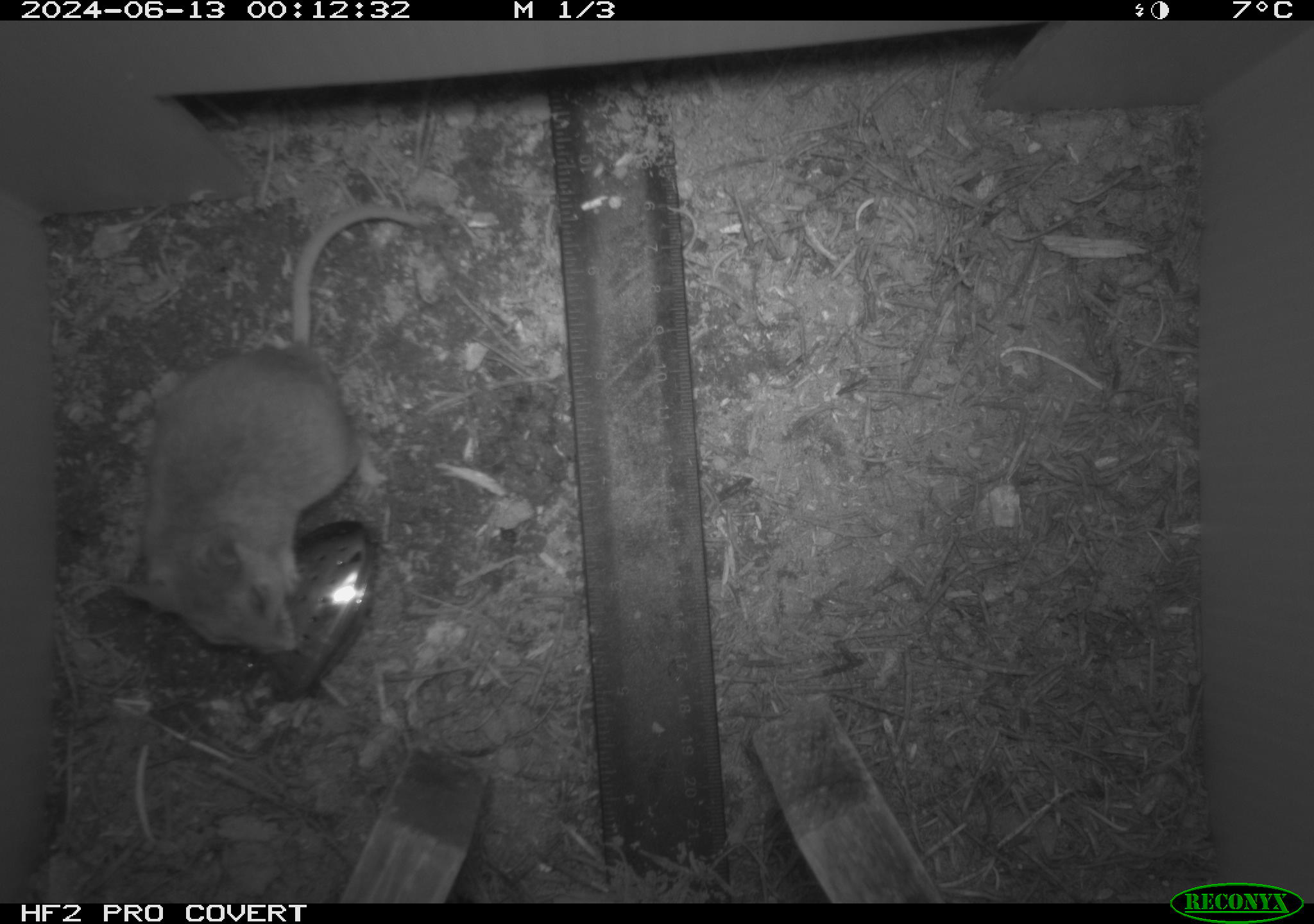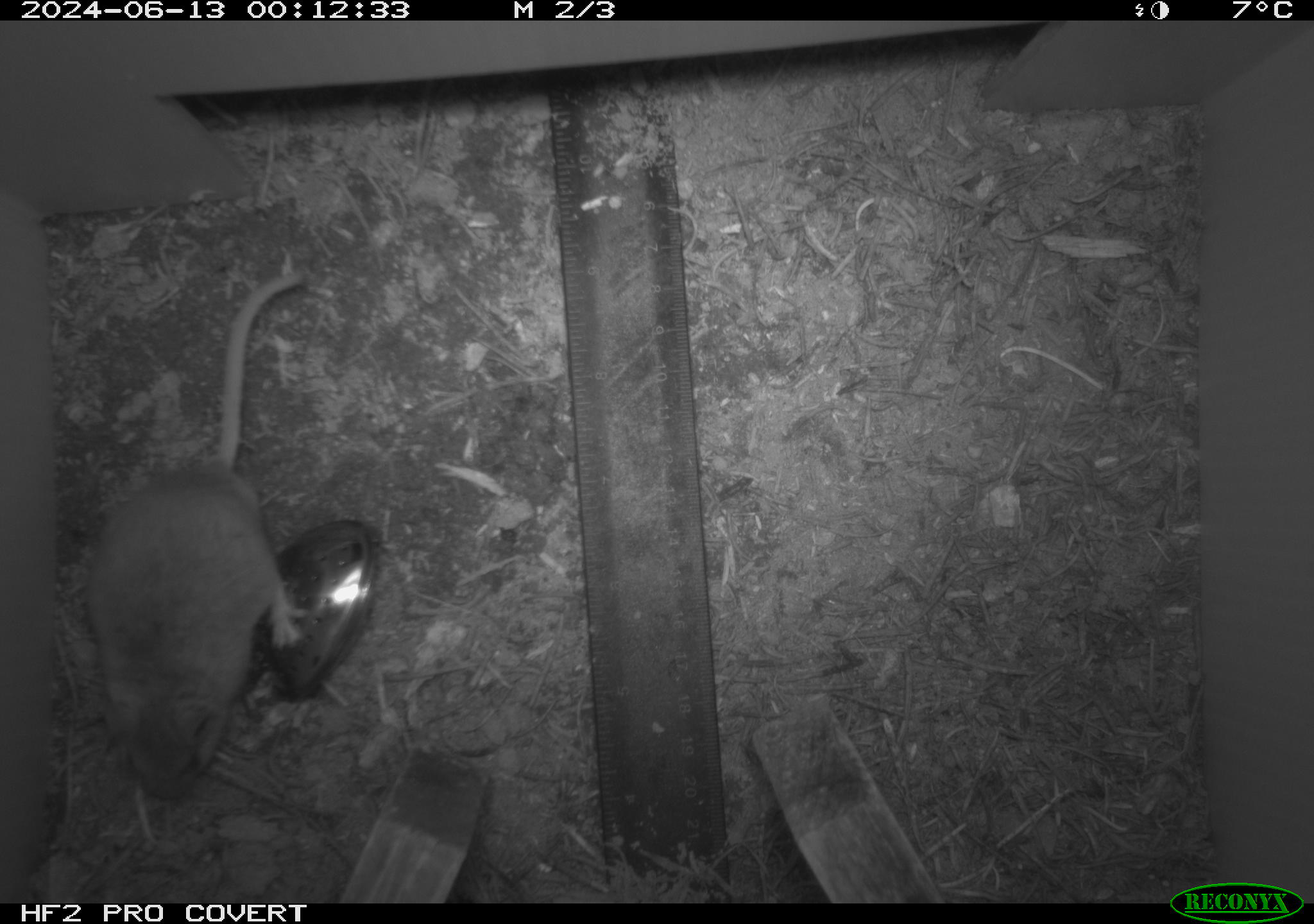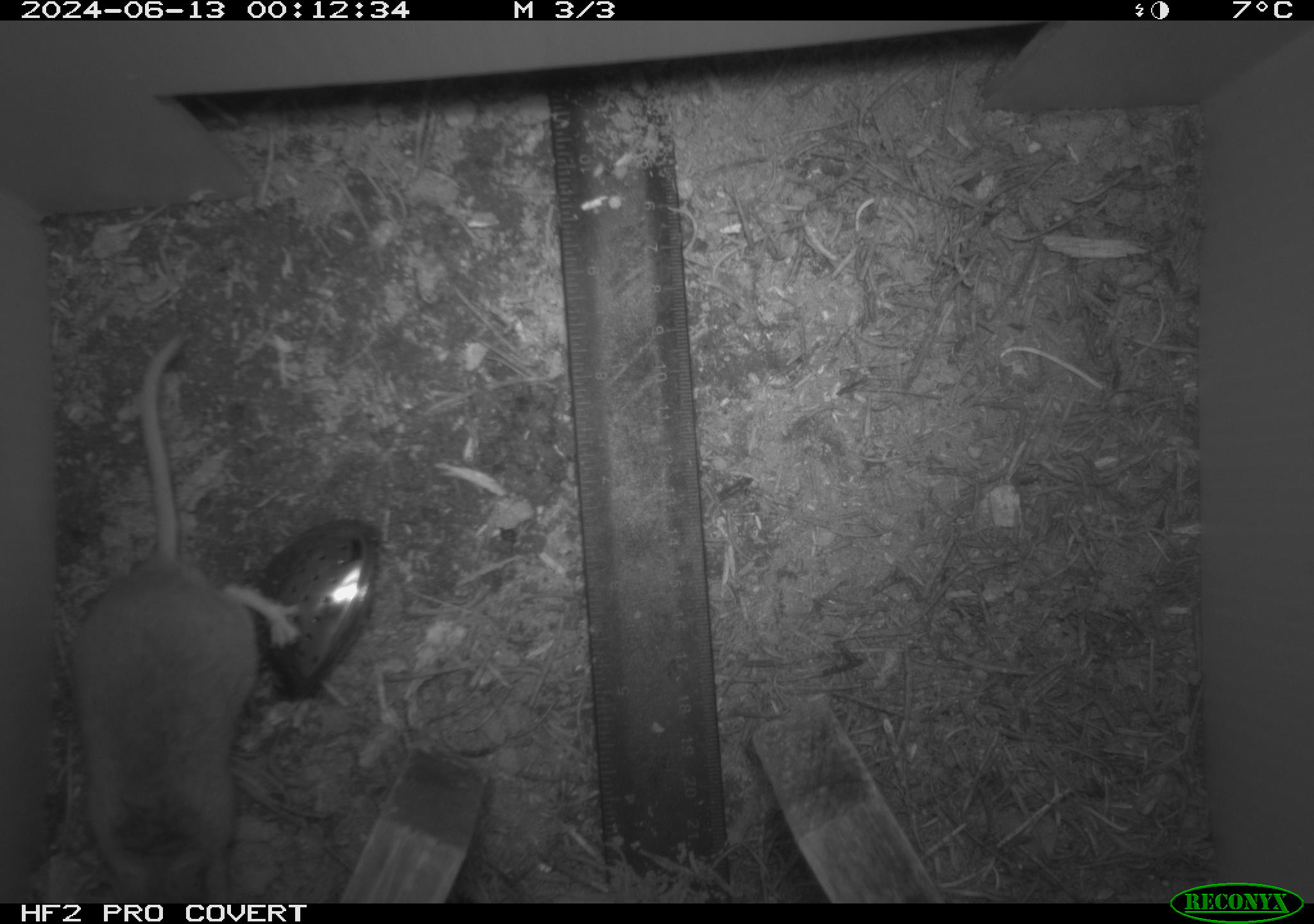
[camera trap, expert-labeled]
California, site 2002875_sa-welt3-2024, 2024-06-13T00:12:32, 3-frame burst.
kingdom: Animalia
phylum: Chordata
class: Mammalia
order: Rodentia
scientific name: Rodentia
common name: mouse species